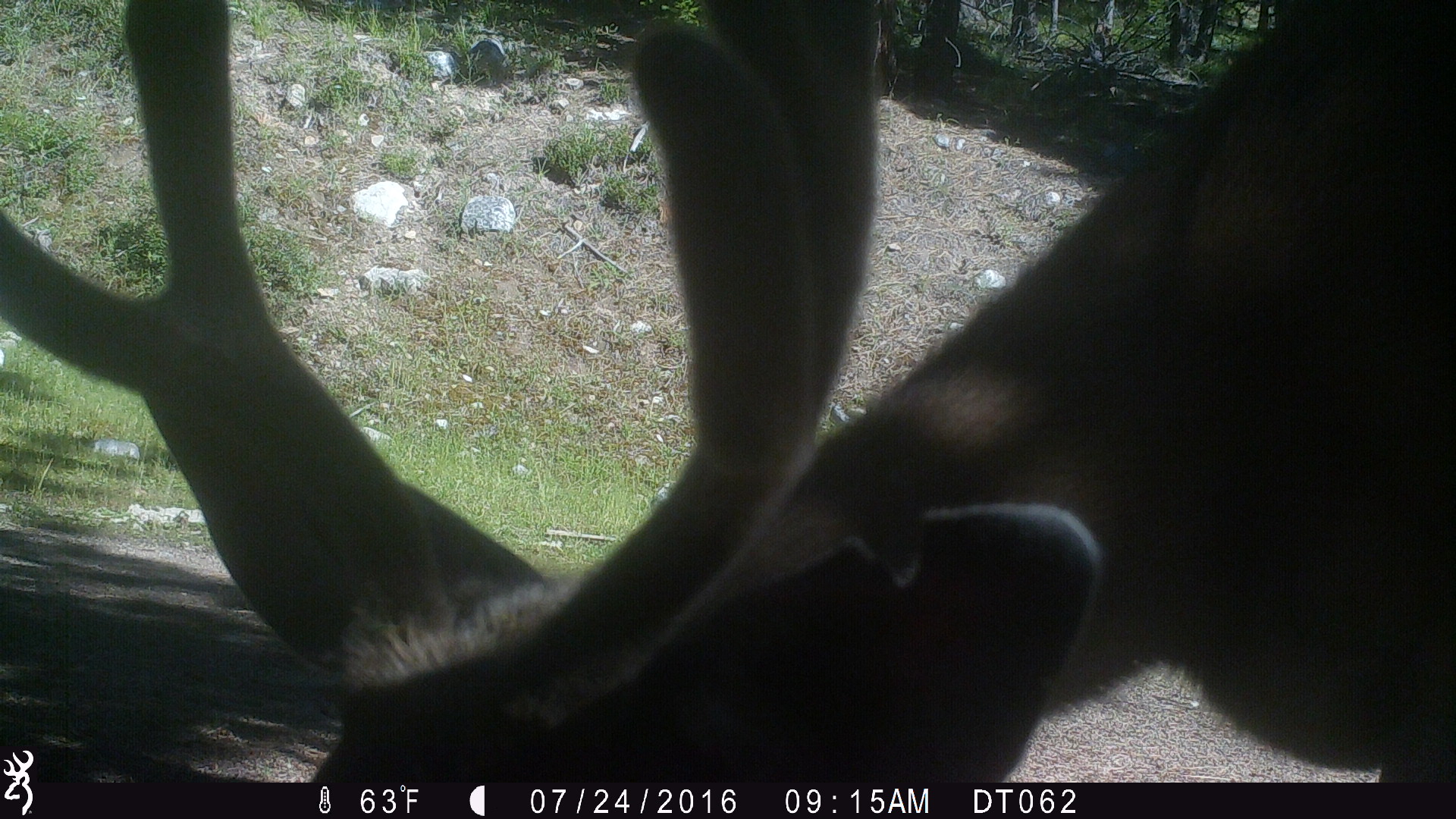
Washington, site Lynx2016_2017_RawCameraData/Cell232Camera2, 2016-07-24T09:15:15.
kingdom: Animalia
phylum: Chordata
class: Mammalia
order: Artiodactyla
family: Cervidae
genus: Odocoileus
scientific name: Odocoileus hemionus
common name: mule deer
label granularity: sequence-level